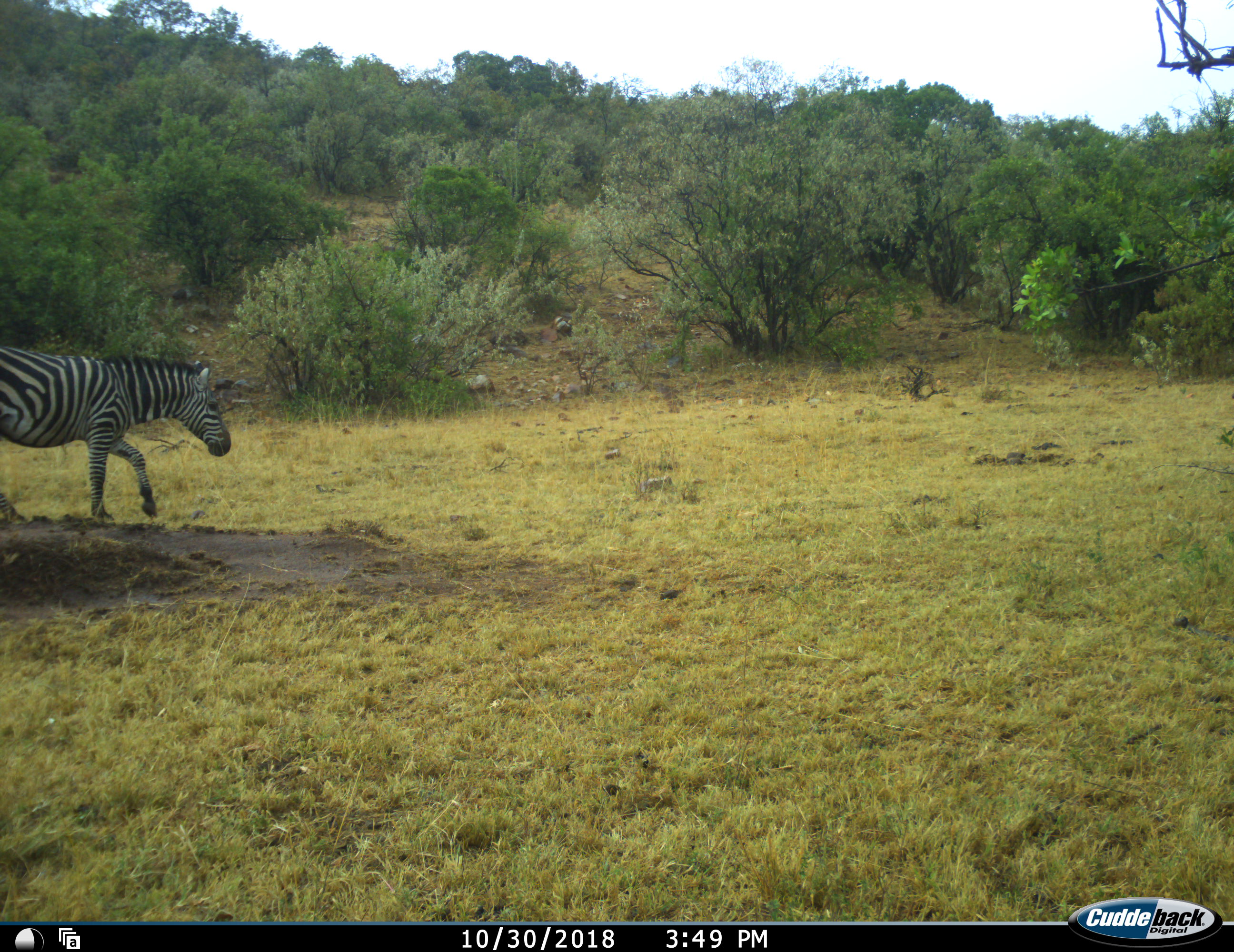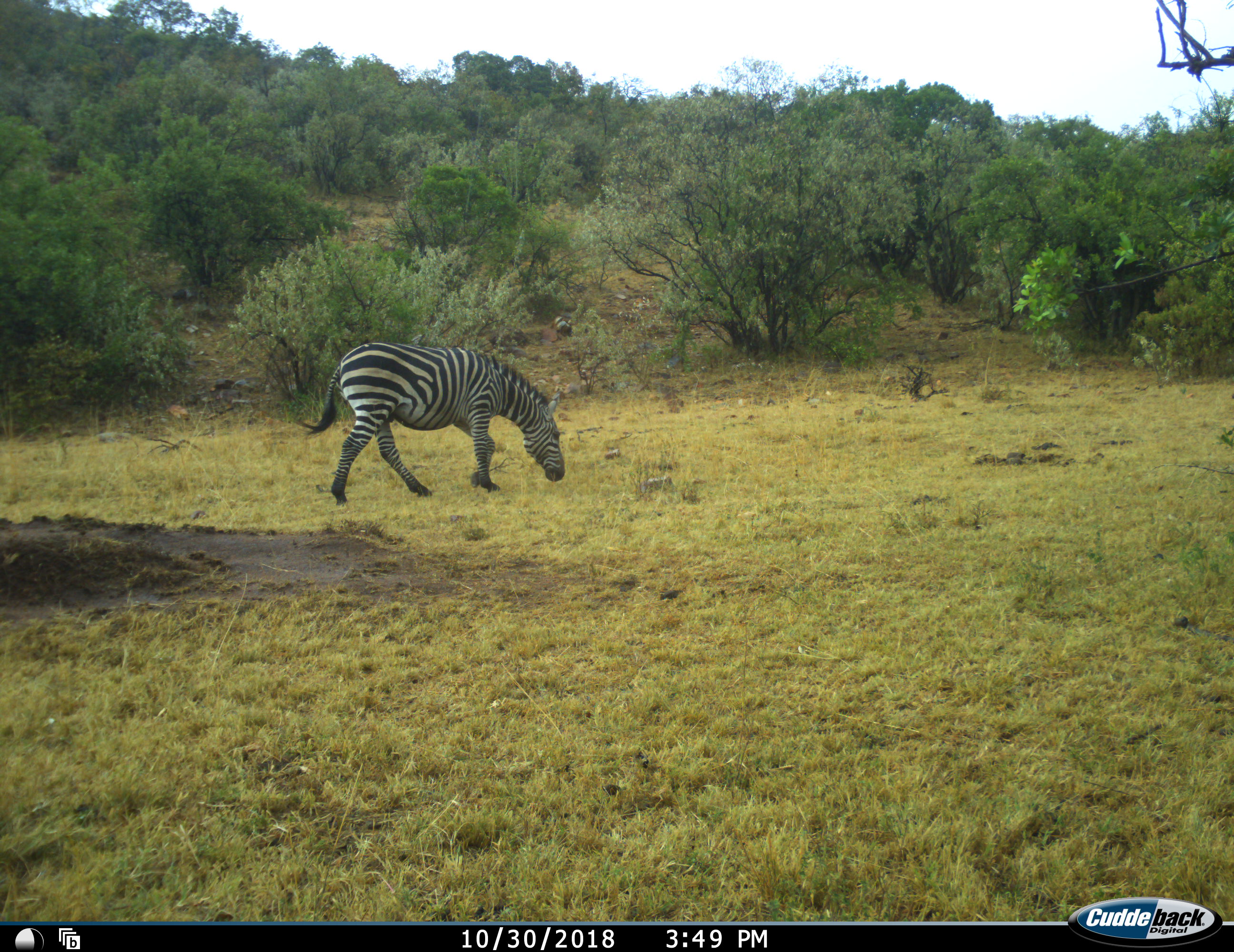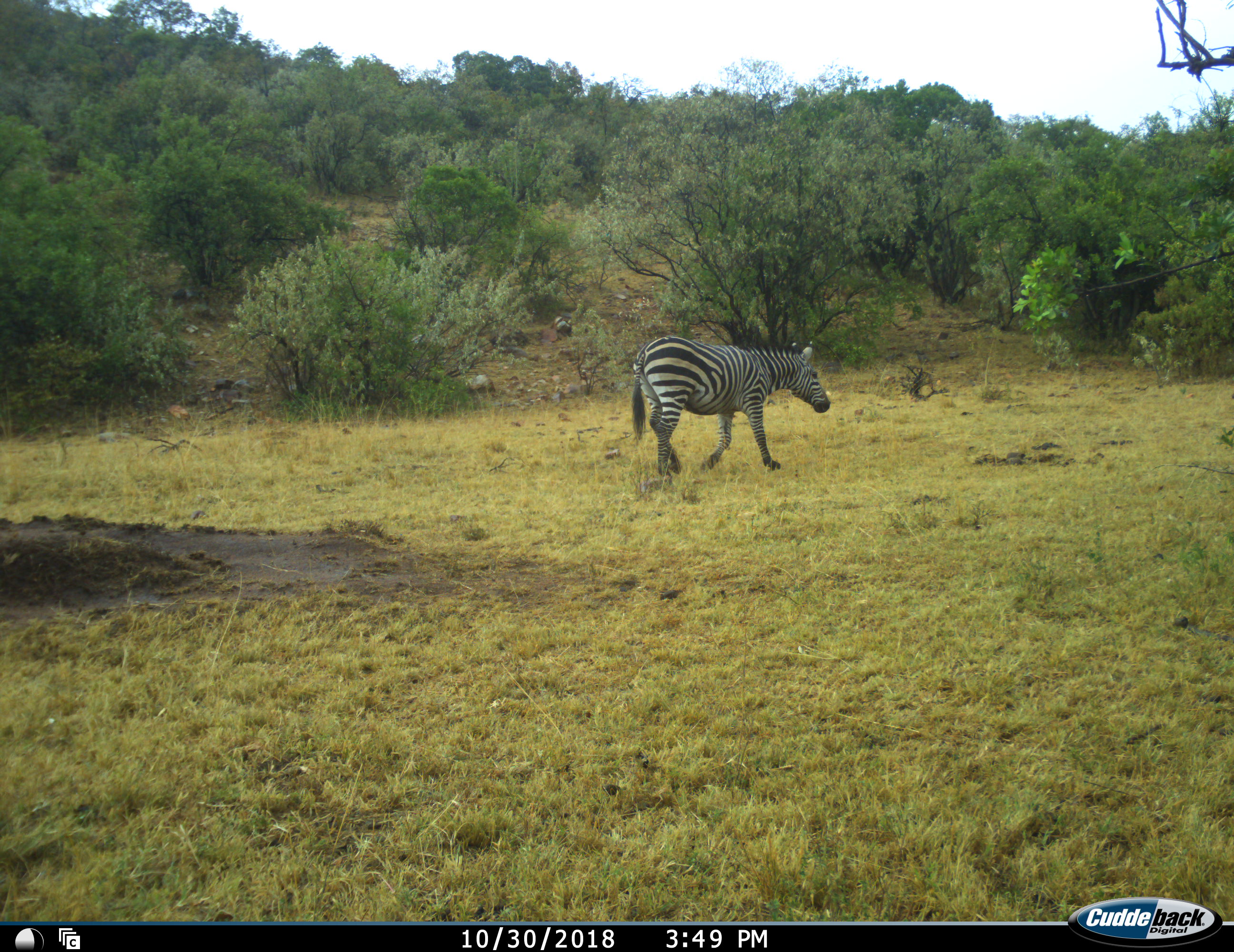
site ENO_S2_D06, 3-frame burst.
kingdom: Animalia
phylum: Chordata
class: Mammalia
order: Perissodactyla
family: Equidae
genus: Equus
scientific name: Equus quagga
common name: plains zebra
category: zebraplains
Zebraplains (plains zebra) (Equus quagga), count 1. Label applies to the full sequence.